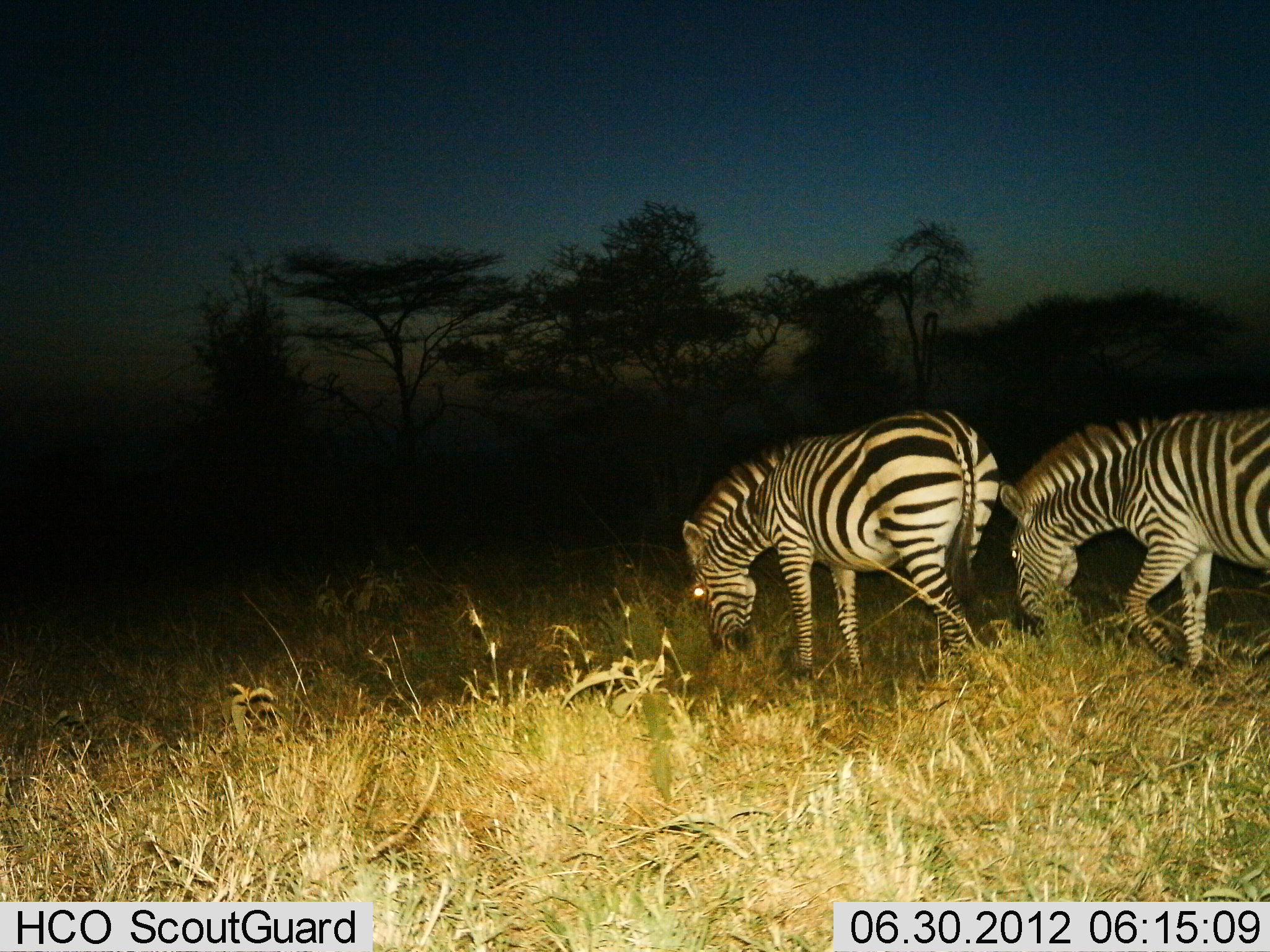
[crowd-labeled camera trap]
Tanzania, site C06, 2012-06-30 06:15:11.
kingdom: Animalia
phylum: Chordata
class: Mammalia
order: Perissodactyla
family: Equidae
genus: Equus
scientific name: Equus quagga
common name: plains zebra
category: zebra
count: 2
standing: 20%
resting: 0%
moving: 50%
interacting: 0%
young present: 0%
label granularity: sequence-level